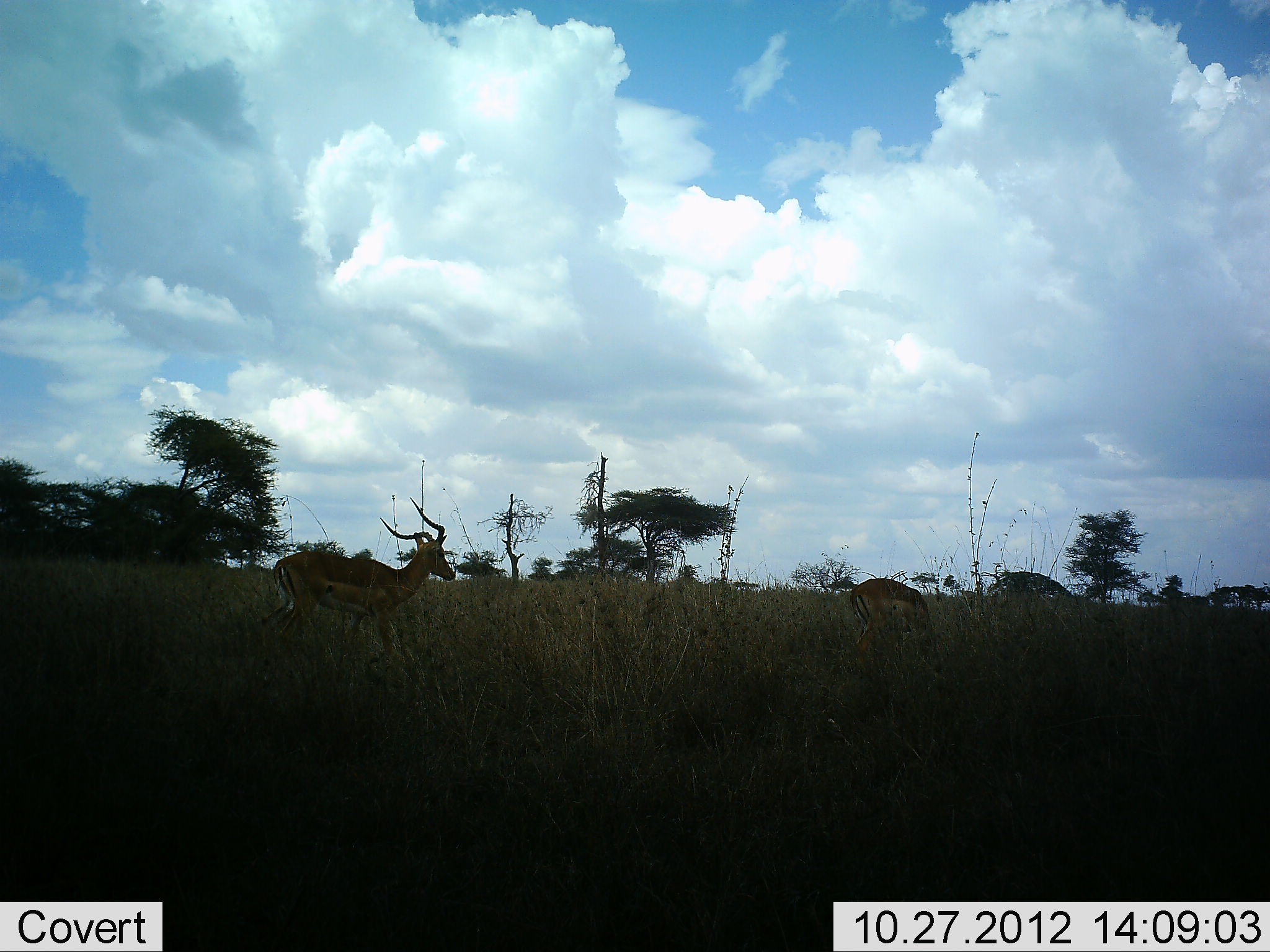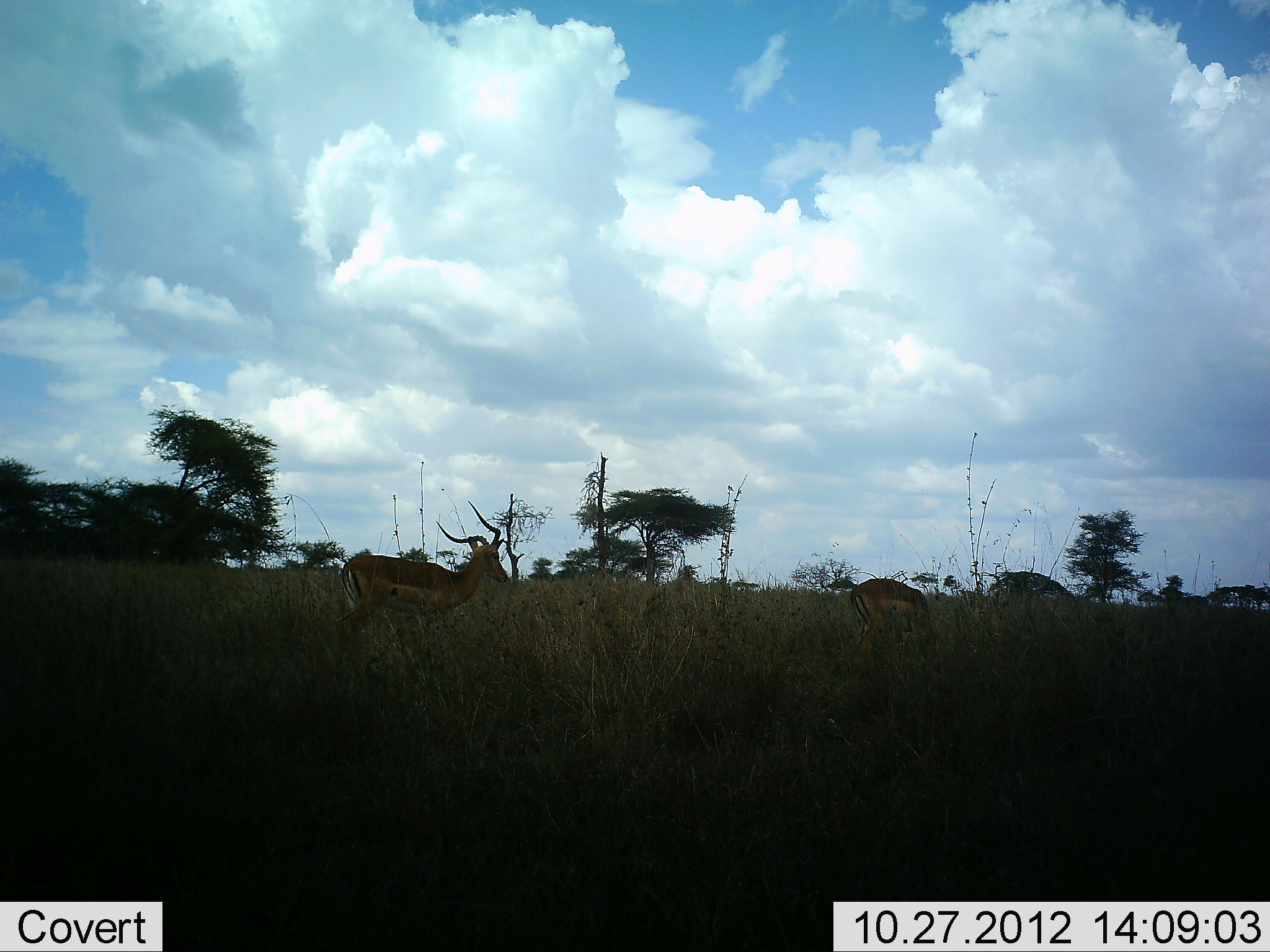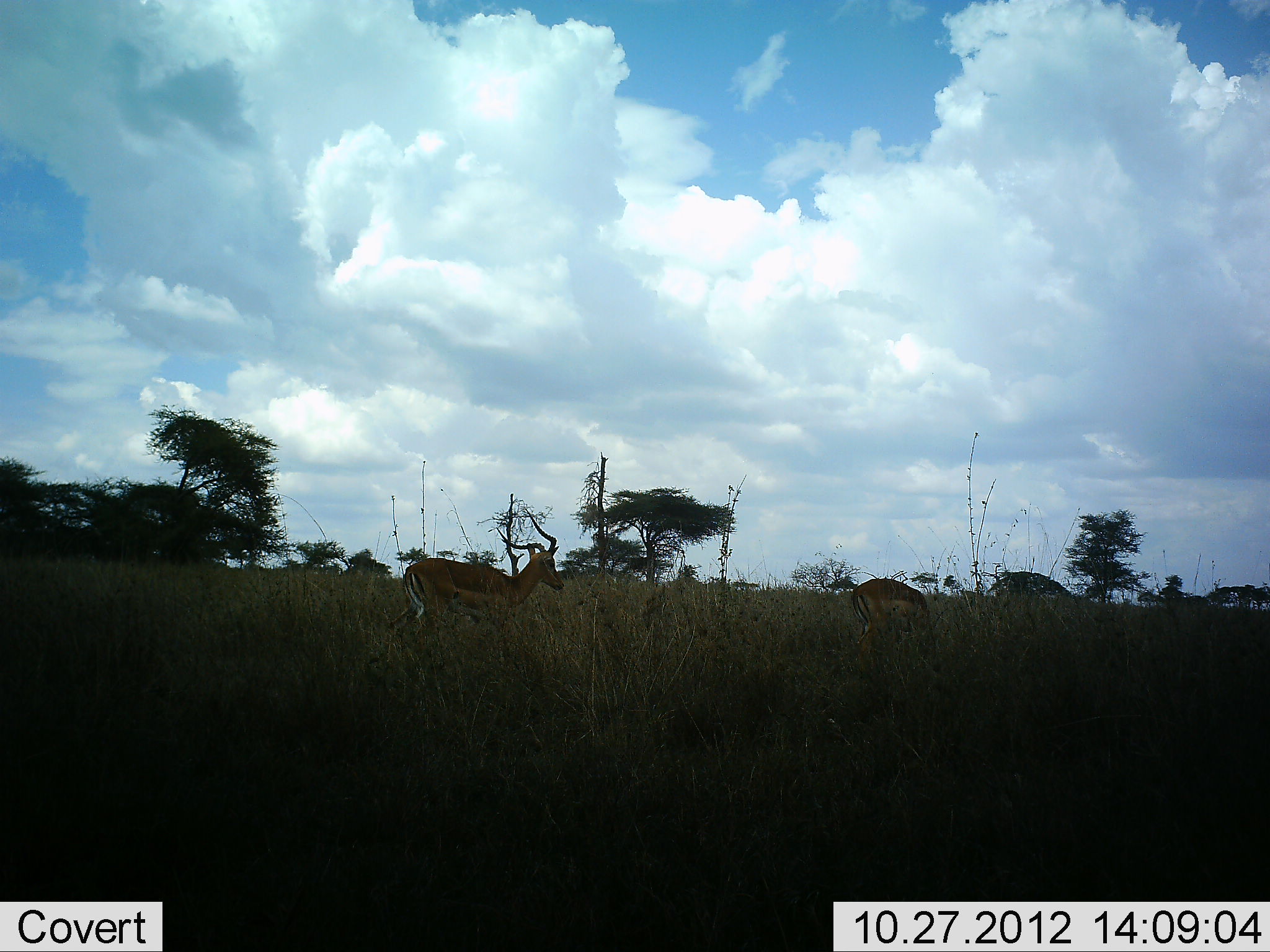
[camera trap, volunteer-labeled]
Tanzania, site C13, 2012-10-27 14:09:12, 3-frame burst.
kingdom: Animalia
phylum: Chordata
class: Mammalia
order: Artiodactyla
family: Bovidae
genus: Aepyceros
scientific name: Aepyceros melampus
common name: impala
Impala (Aepyceros melampus), count 2. Behavior (volunteer vote fractions): standing 50%, resting 0%, moving 90%, interacting 0%. Young present (vote fraction): 0%. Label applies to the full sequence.